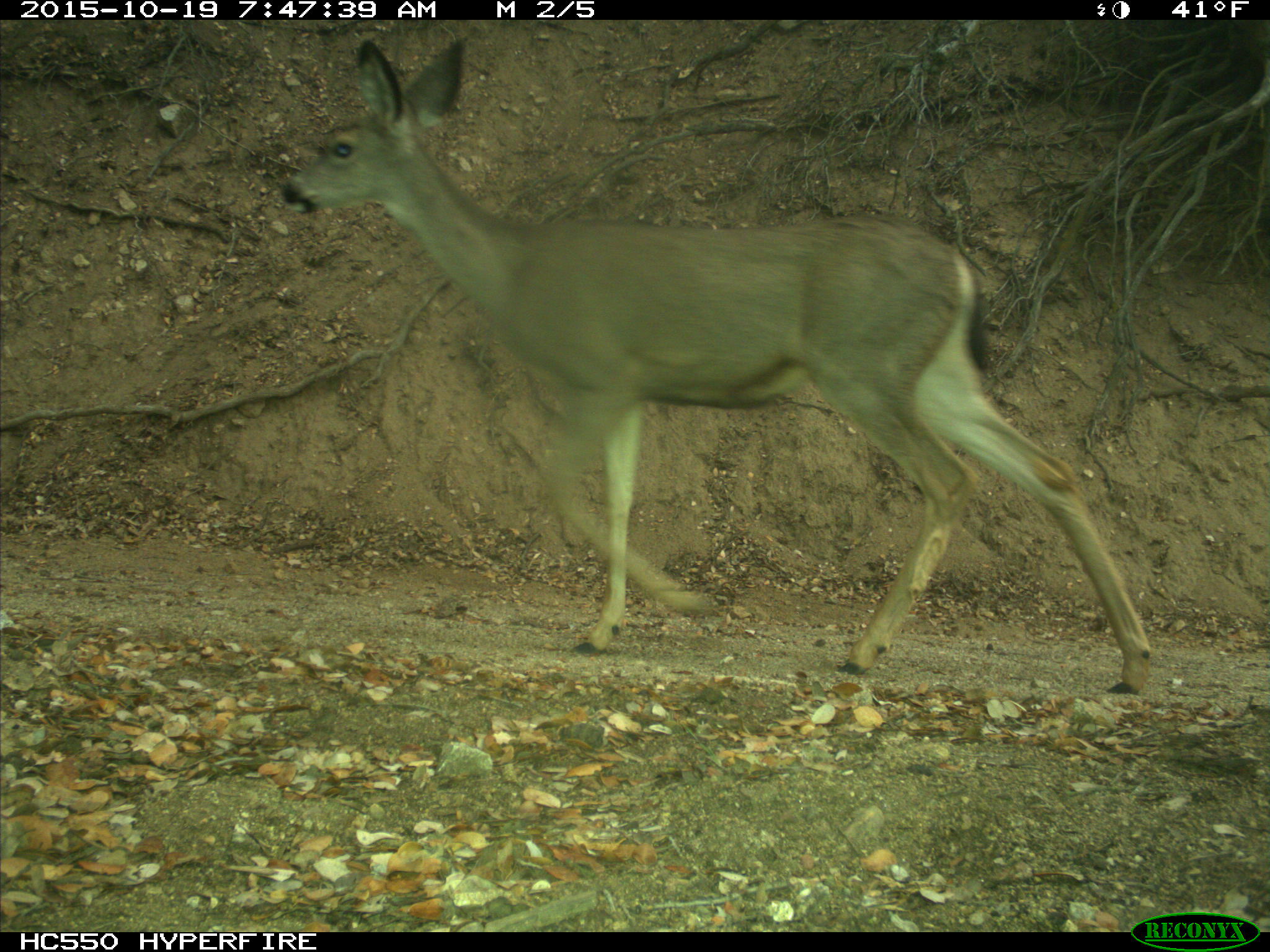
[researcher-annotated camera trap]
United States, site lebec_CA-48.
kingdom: Animalia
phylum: Chordata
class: Mammalia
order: Artiodactyla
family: Cervidae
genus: Odocoileus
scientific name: Odocoileus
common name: deer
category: unidentified deer